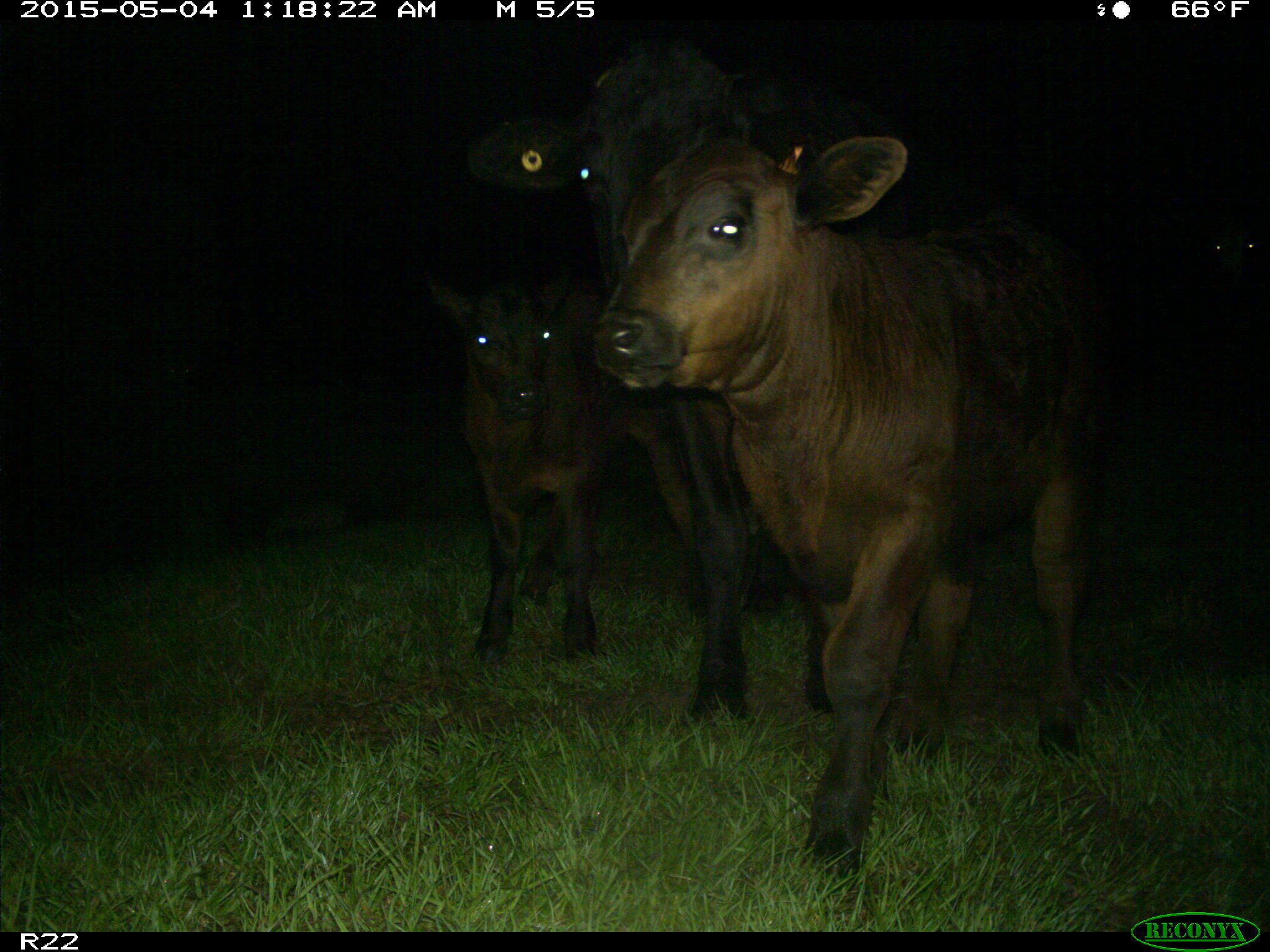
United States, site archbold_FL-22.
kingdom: Animalia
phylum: Chordata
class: Mammalia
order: Artiodactyla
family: Bovidae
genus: Bos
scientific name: Bos taurus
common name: domestic cow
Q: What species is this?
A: Bos taurus (domestic cow).